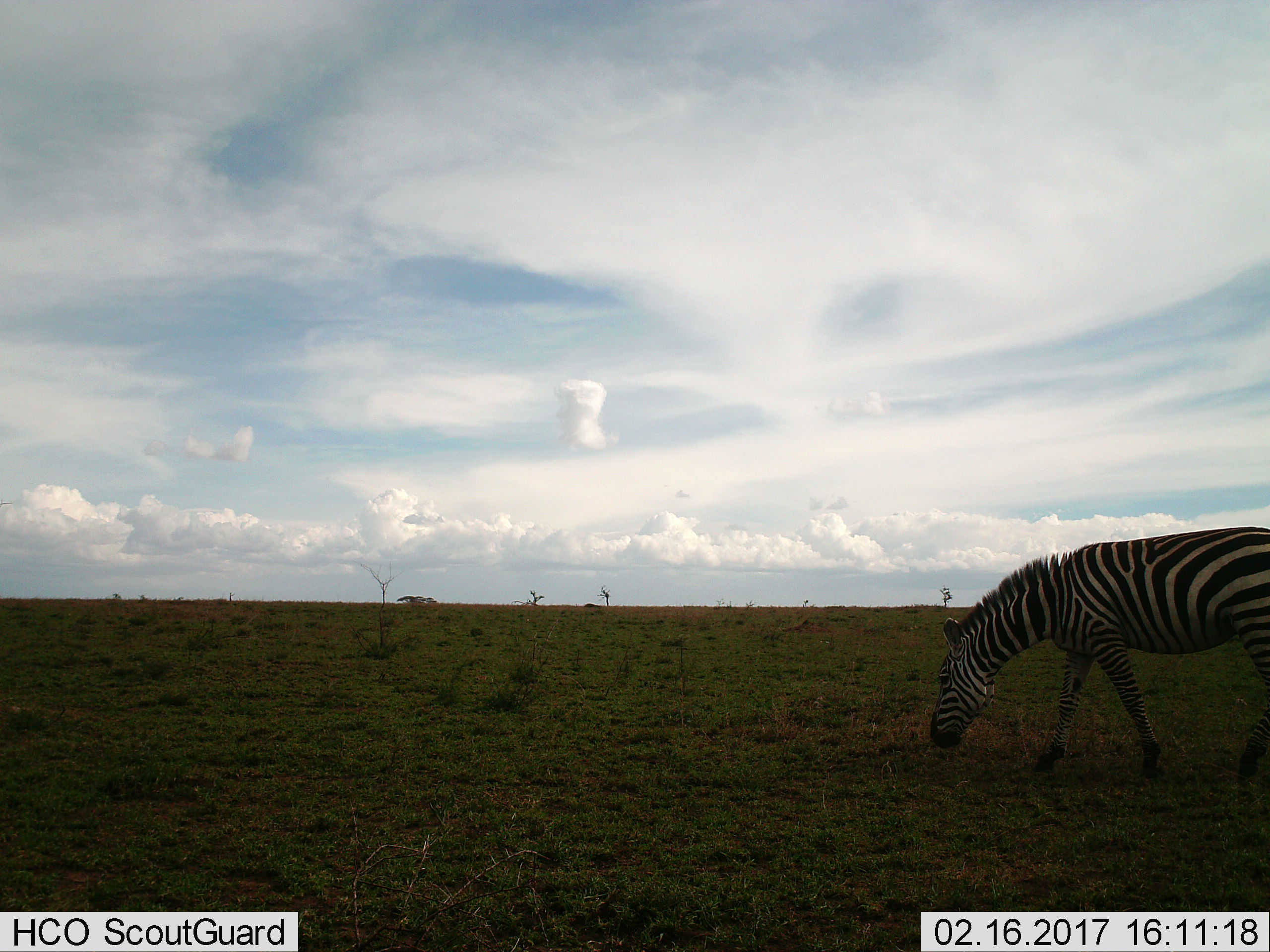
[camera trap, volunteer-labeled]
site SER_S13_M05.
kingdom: Animalia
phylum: Chordata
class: Mammalia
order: Perissodactyla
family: Equidae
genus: Equus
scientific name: Equus quagga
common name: plains zebra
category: zebraplains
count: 1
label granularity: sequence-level